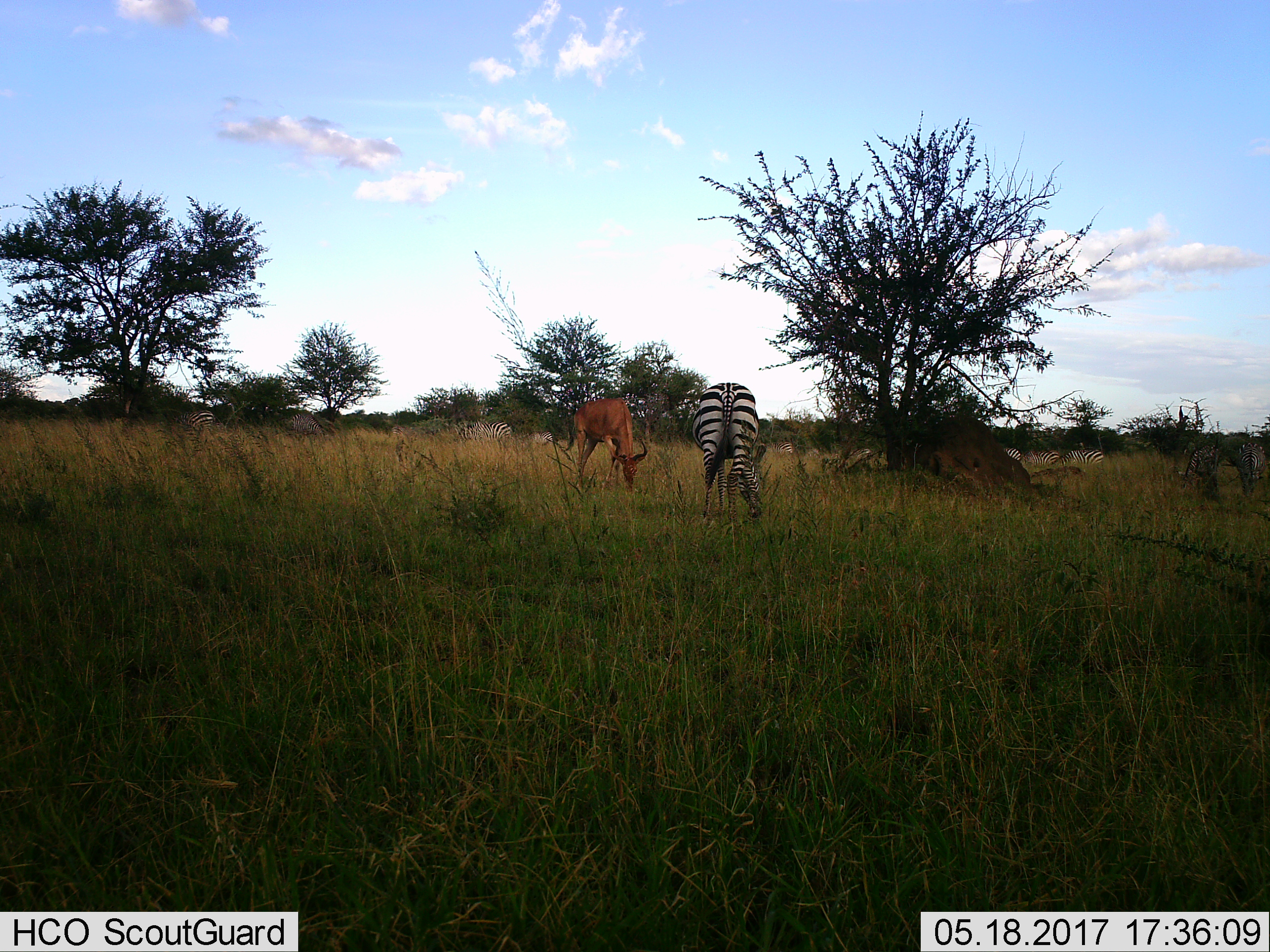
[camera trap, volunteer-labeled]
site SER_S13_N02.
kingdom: Animalia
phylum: Chordata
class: Mammalia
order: Artiodactyla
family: Bovidae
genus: Alcelaphus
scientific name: Alcelaphus buselaphus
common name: hartebeest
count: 1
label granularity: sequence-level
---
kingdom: Animalia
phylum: Chordata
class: Mammalia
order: Perissodactyla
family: Equidae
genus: Equus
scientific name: Equus quagga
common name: plains zebra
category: zebraplains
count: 11-50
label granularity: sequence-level